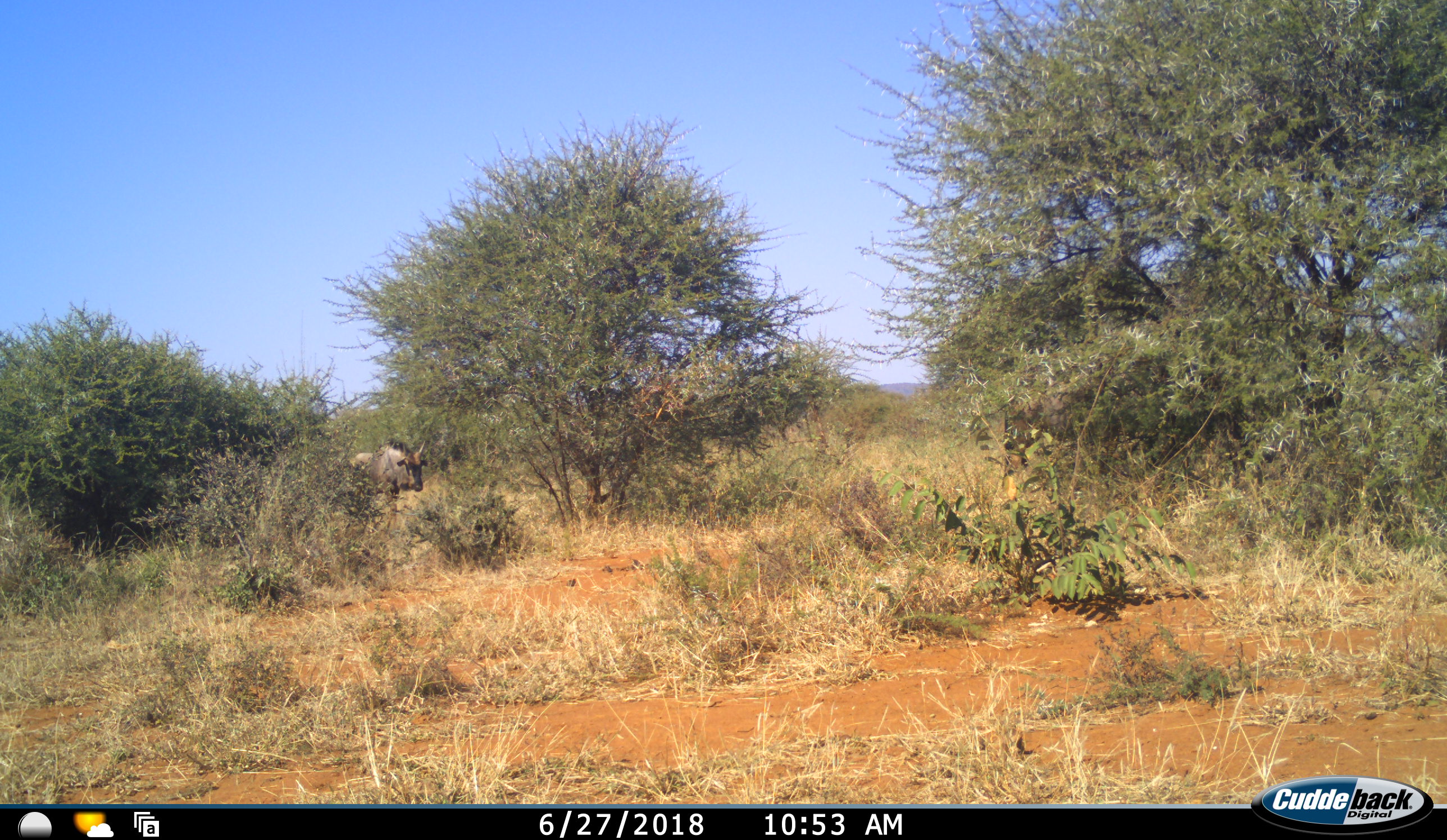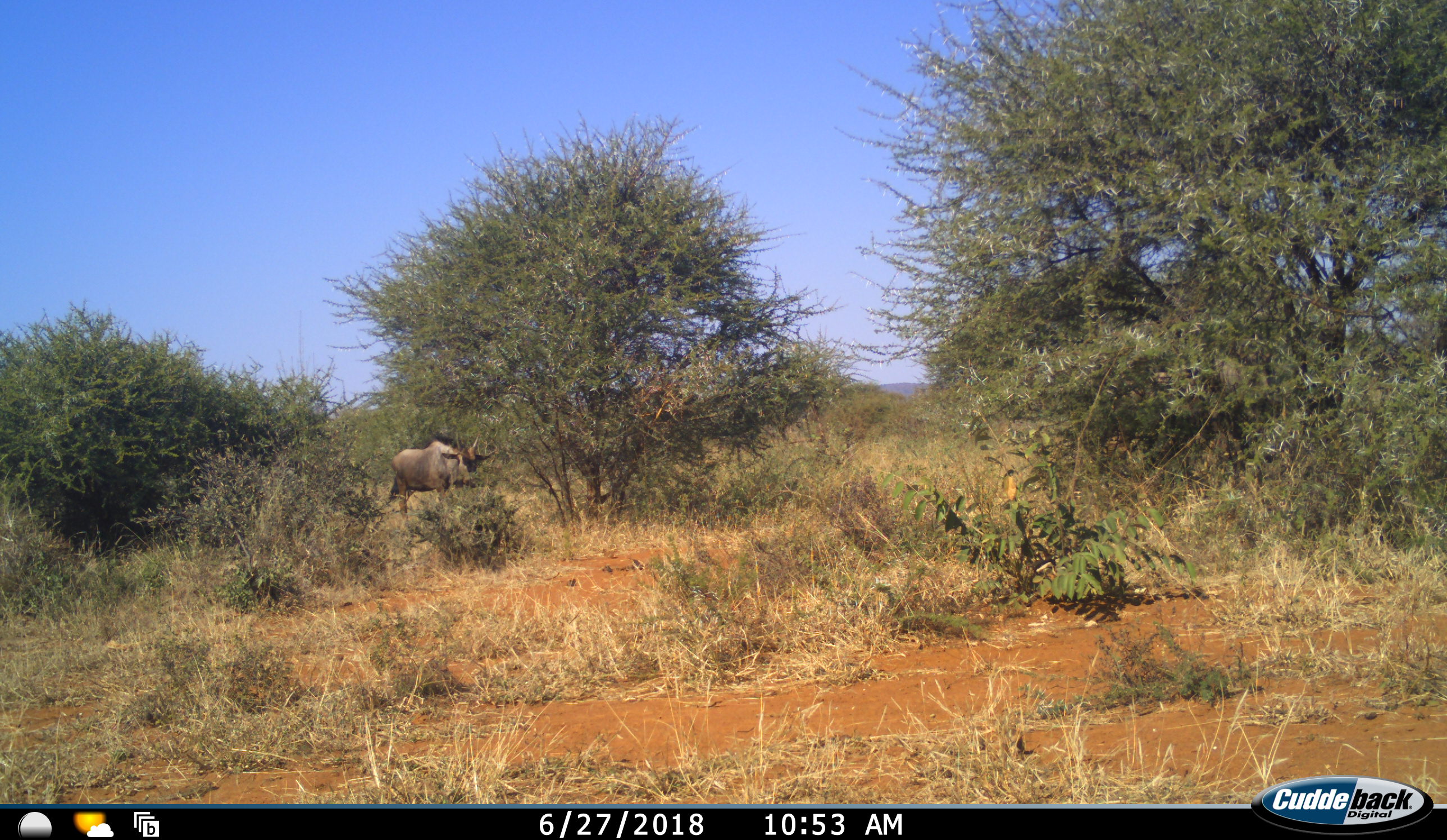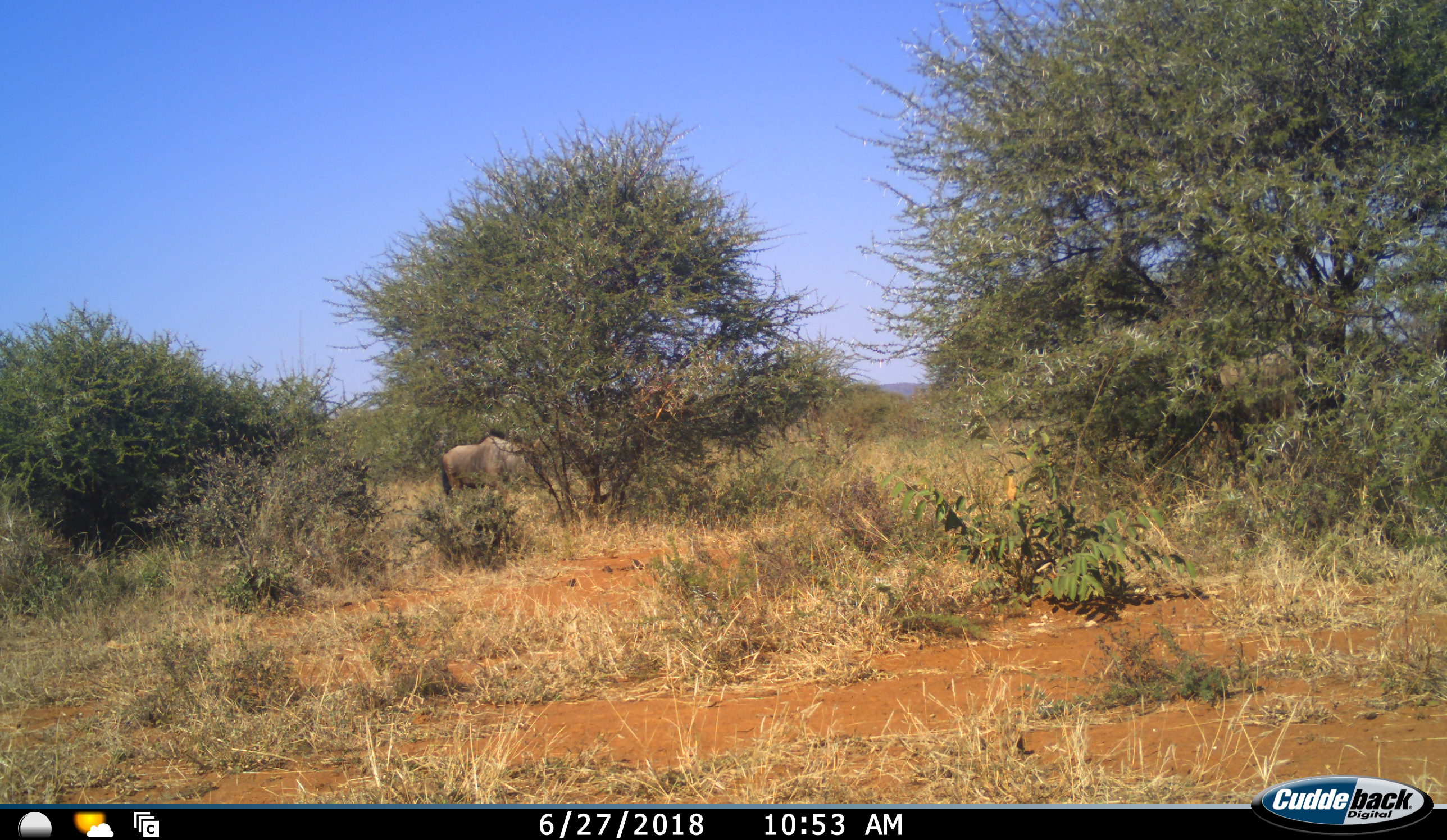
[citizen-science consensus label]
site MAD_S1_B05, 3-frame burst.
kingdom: Animalia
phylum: Chordata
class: Mammalia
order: Artiodactyla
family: Bovidae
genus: Connochaetes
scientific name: Connochaetes taurinus taurinus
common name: blue wildebeest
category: wildebeestblue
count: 2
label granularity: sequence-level